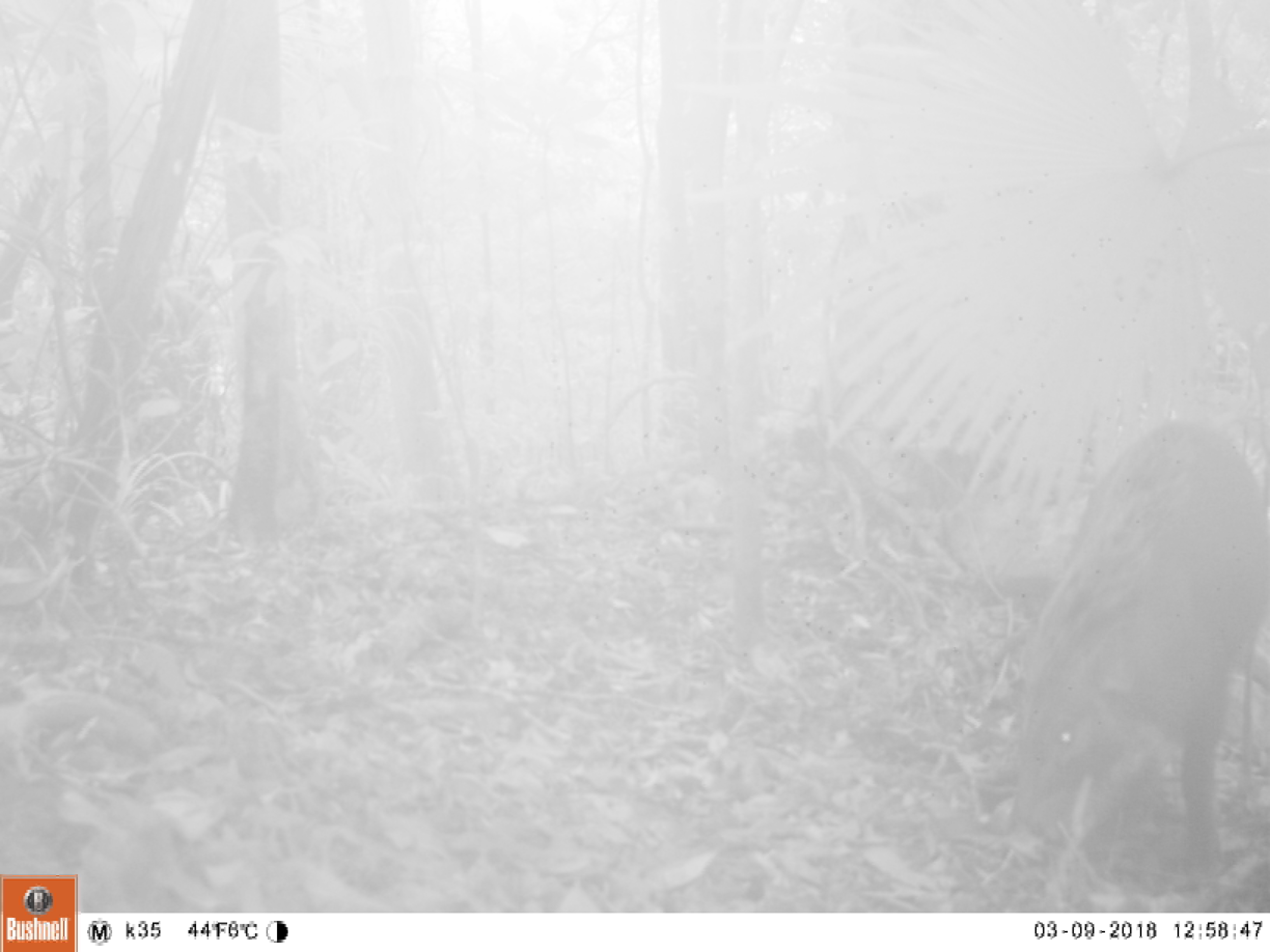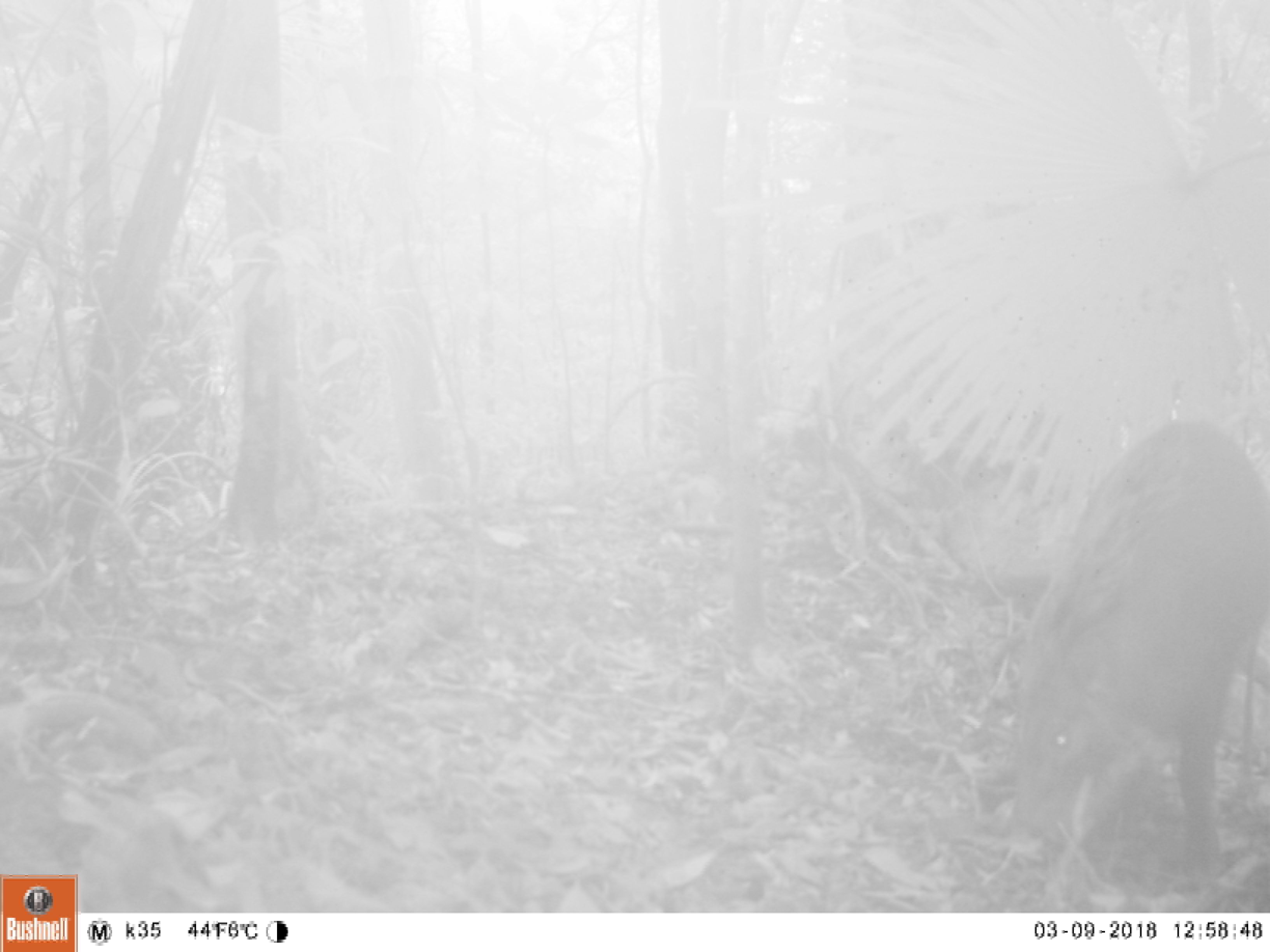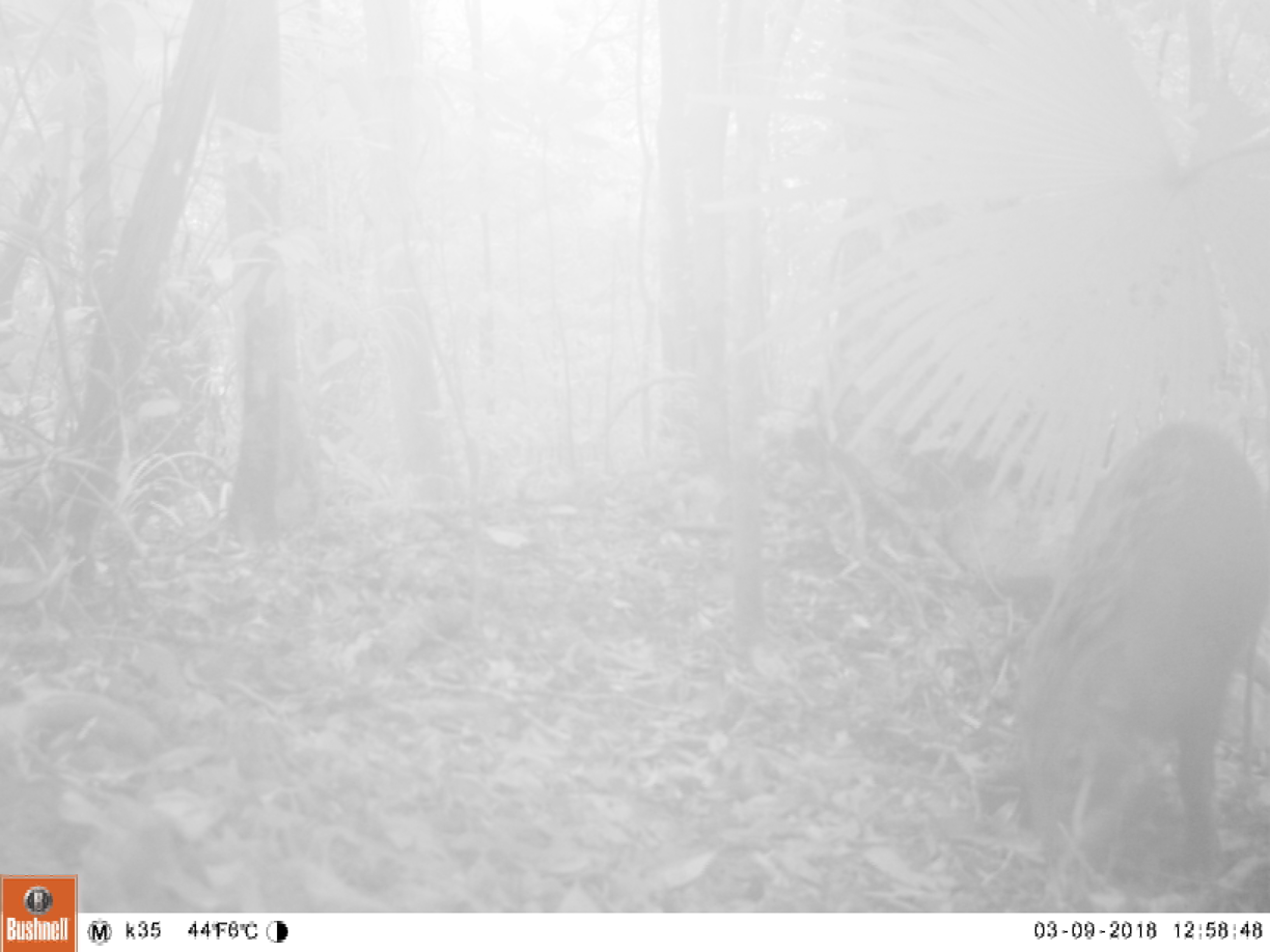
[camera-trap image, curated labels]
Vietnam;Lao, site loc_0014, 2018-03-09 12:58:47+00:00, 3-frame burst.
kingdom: Animalia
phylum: Chordata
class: Mammalia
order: Artiodactyla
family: Suidae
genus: Sus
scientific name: Sus scrofa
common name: eurasian wild pig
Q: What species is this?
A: Eurasian wild pig (Sus scrofa).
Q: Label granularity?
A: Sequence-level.